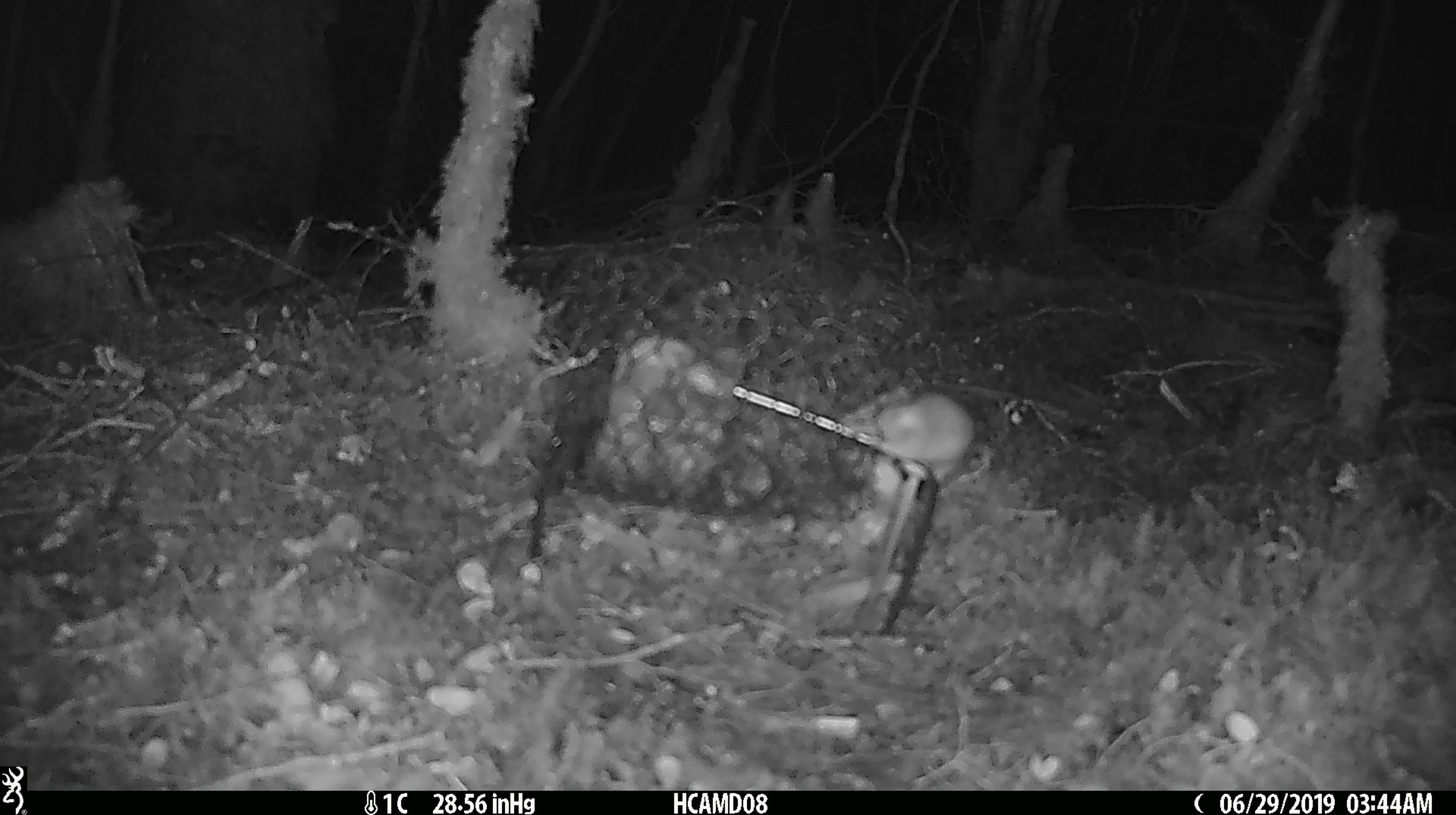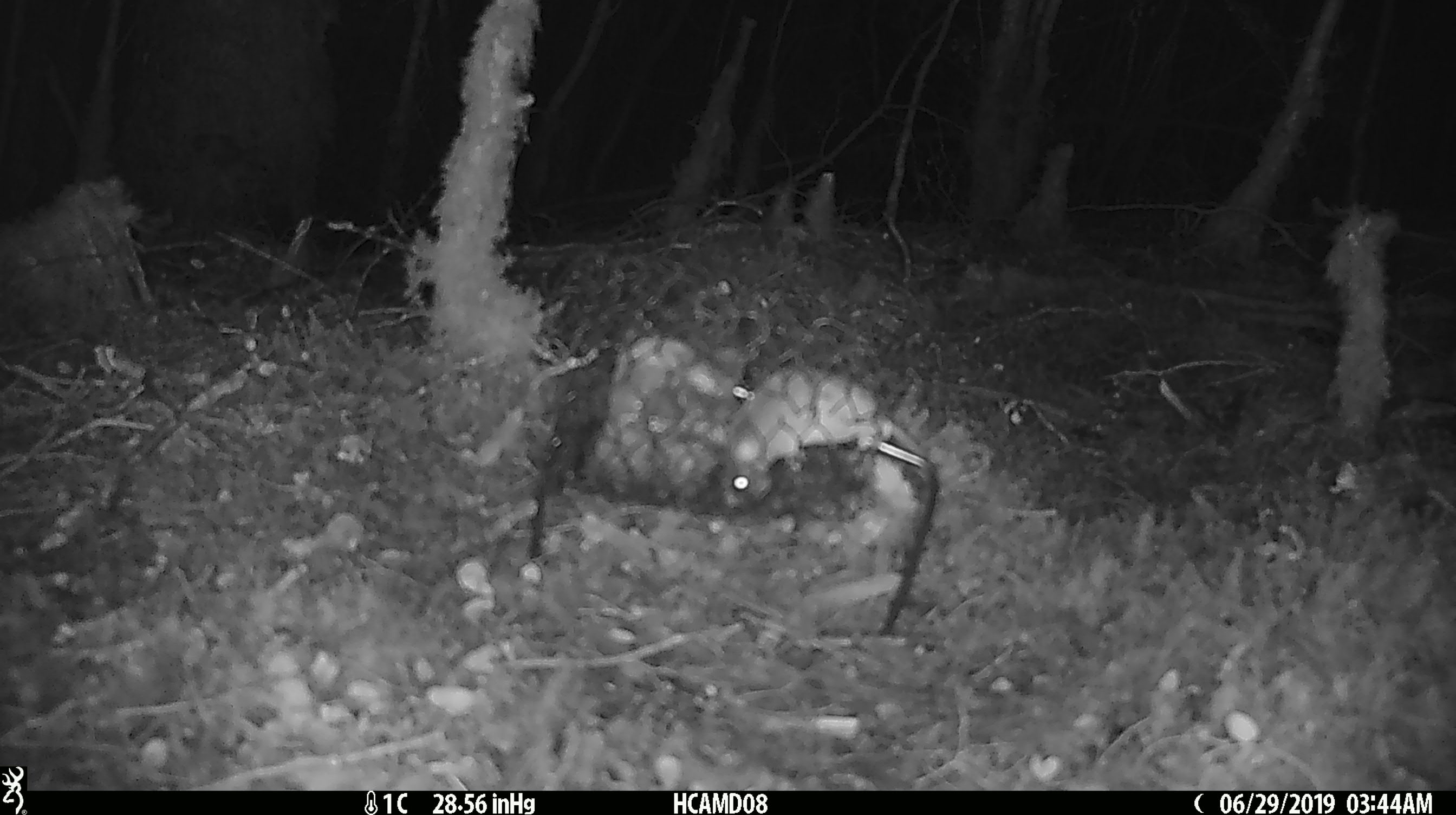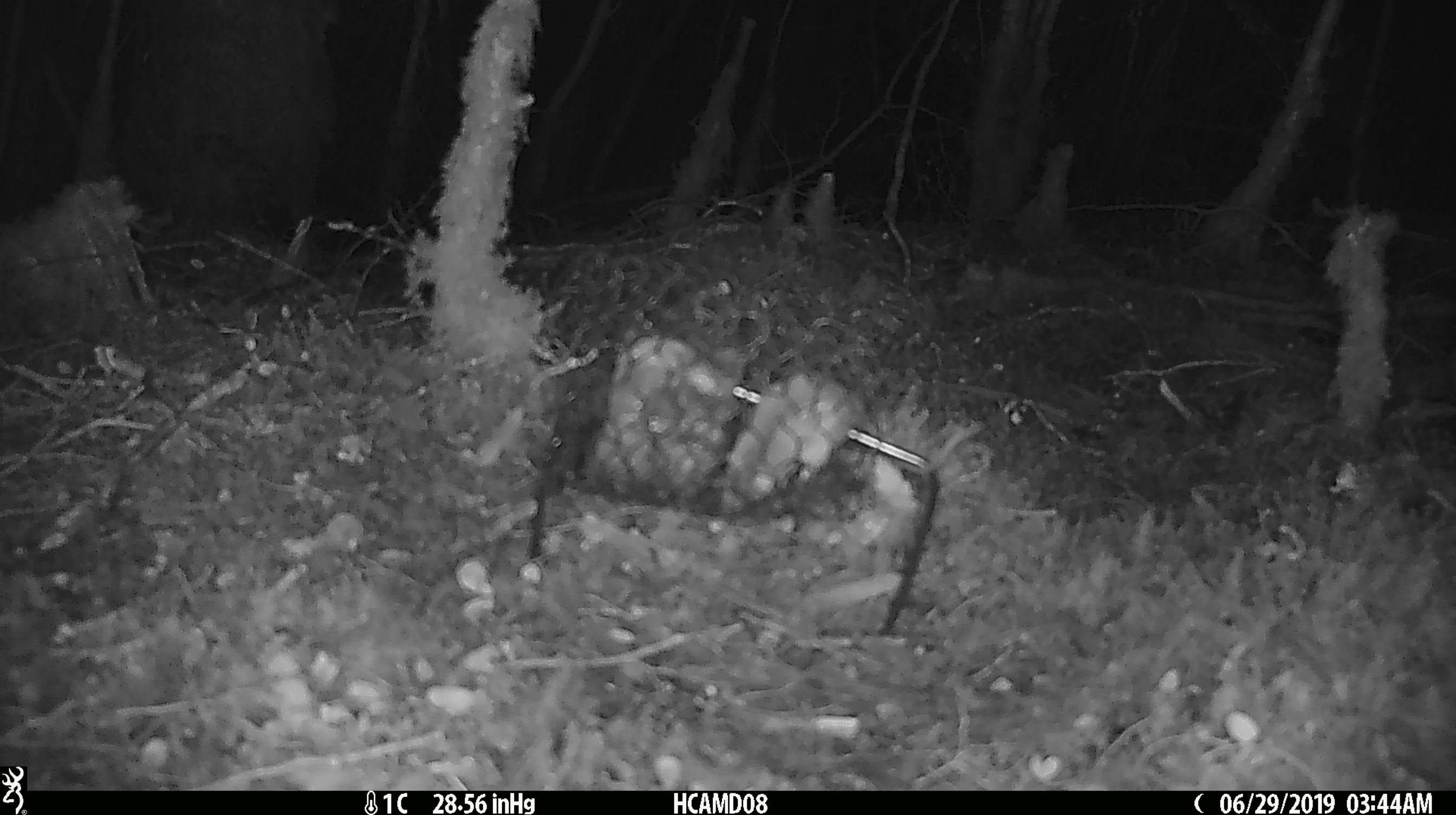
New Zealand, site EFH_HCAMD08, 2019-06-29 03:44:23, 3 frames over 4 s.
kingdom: Animalia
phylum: Chordata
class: Mammalia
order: Rodentia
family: Muridae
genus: Mus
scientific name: Mus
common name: mouse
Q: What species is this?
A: Mouse (Mus).